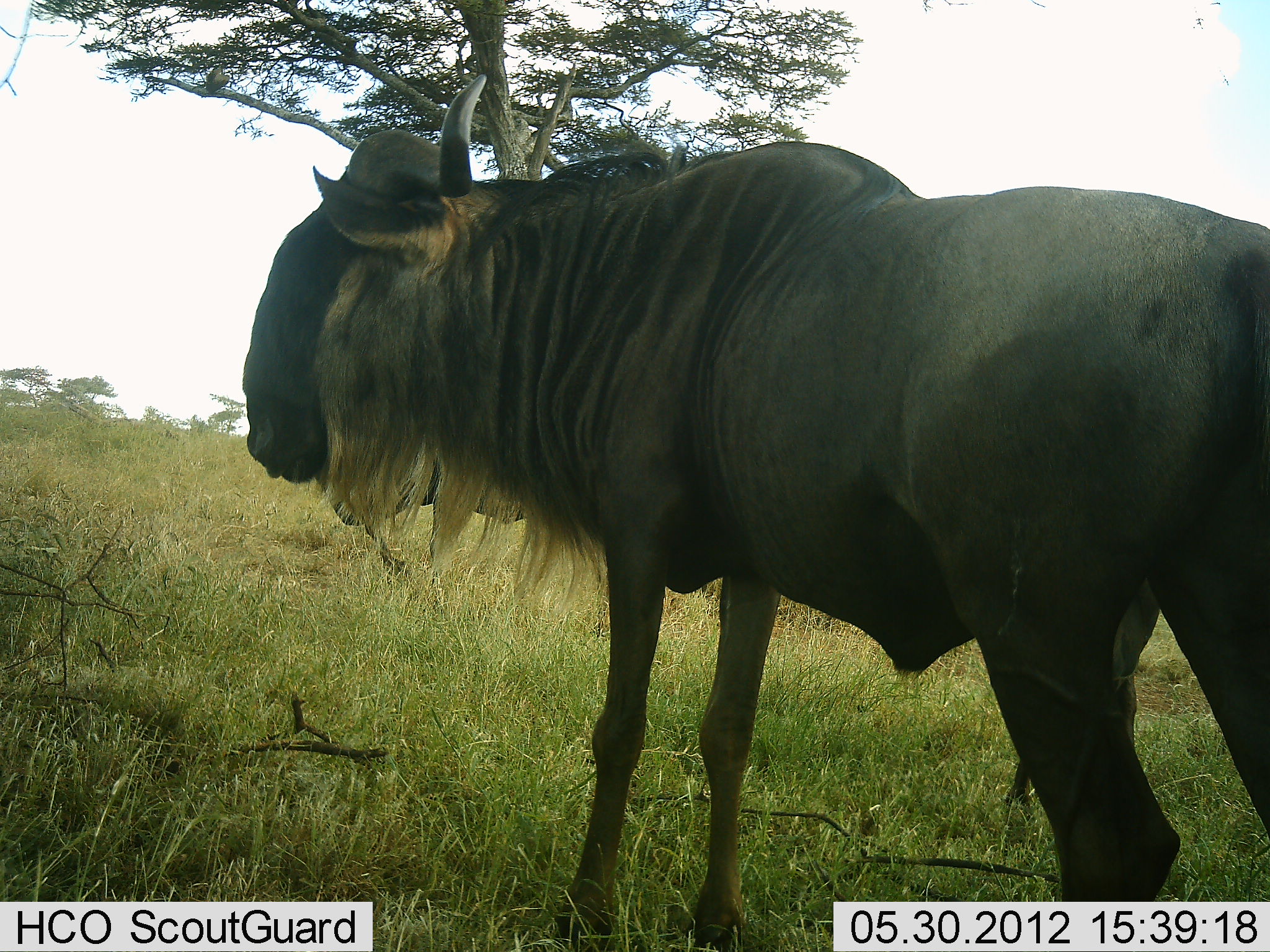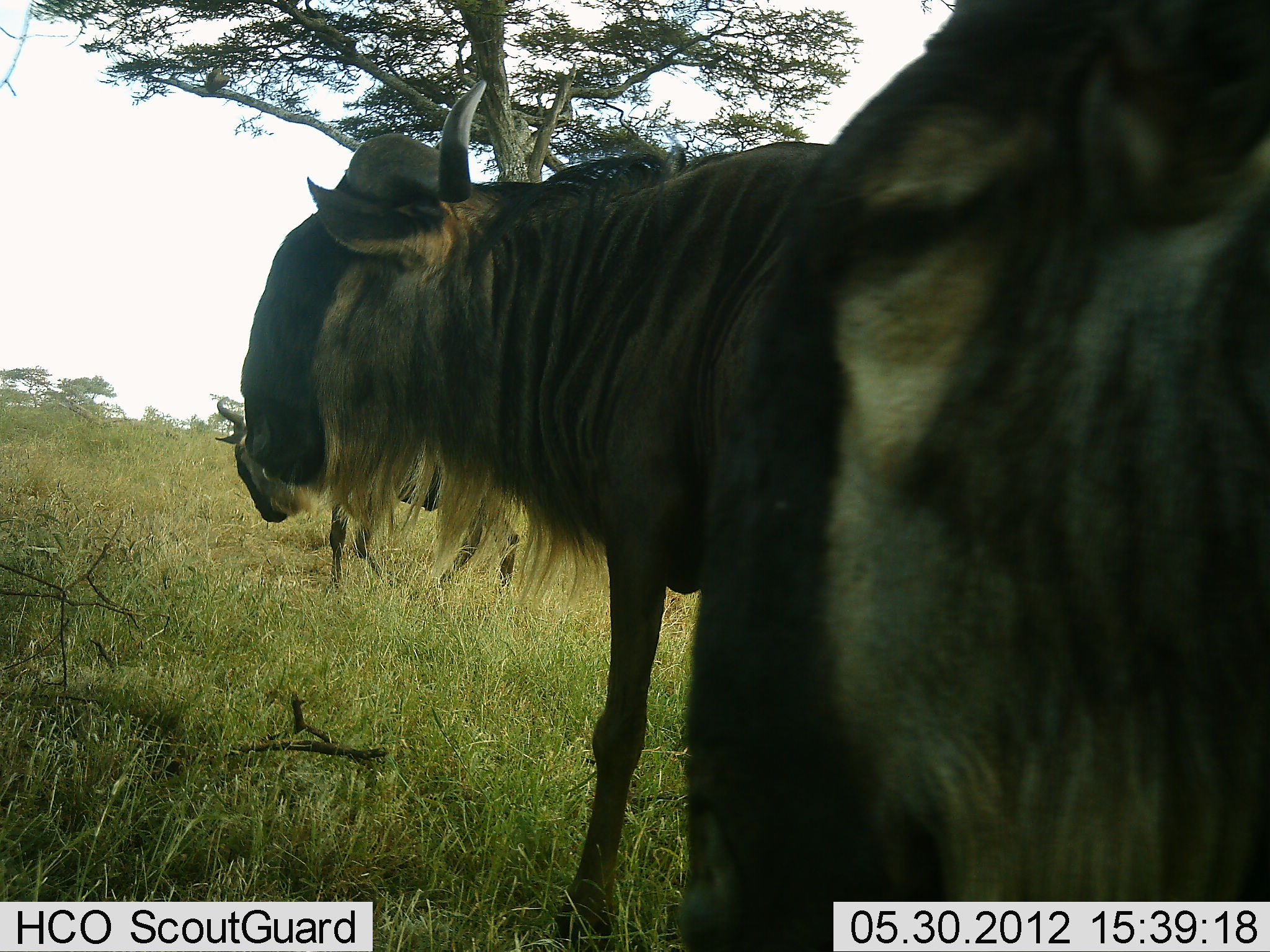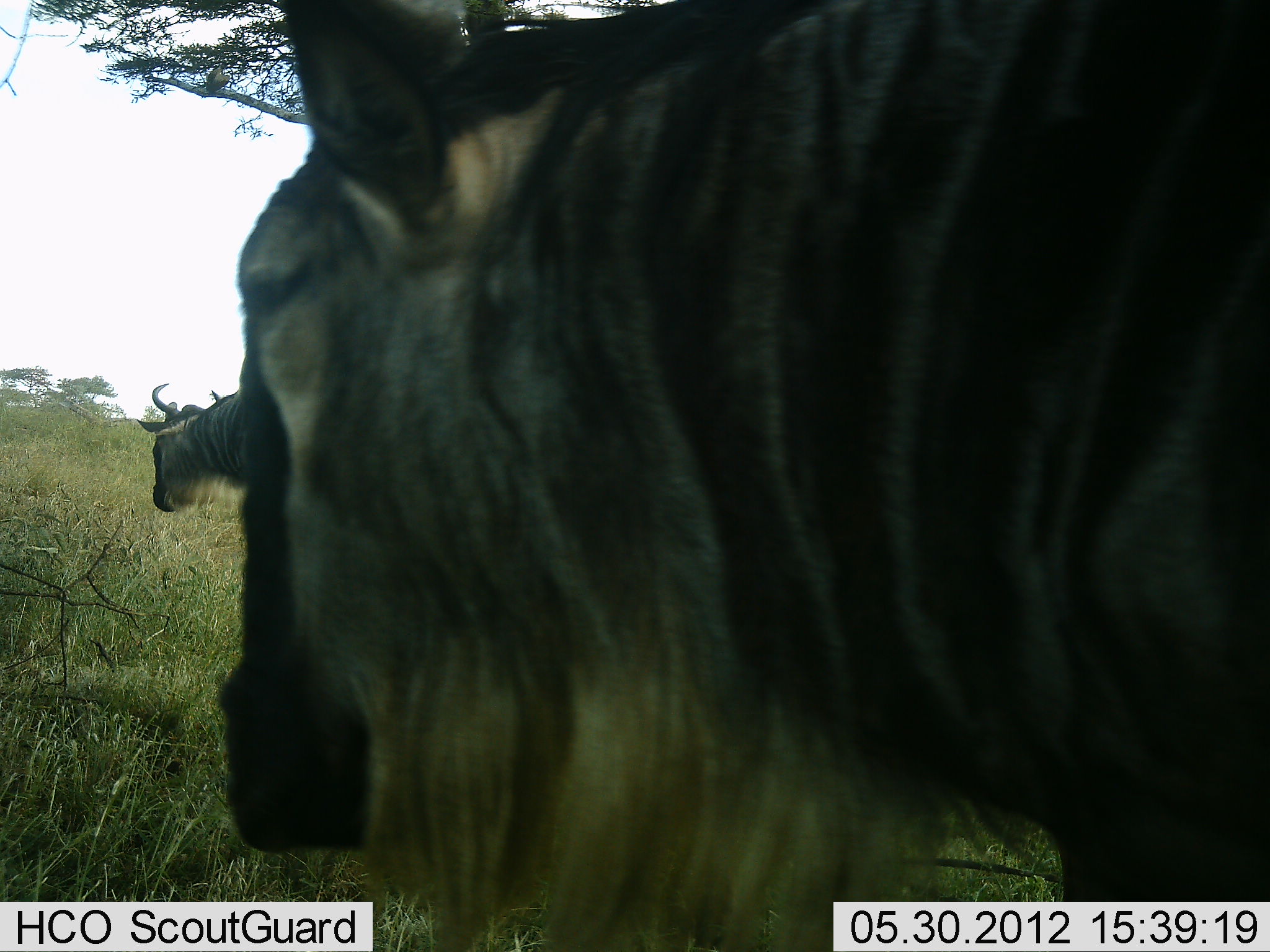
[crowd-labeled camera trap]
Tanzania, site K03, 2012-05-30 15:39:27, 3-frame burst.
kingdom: Animalia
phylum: Chordata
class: Mammalia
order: Artiodactyla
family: Bovidae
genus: Connochaetes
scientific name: Connochaetes taurinus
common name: blue wildebeest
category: wildebeest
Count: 3.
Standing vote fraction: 50%.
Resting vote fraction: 0%.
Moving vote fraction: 70%.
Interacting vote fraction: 0%.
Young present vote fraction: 0%.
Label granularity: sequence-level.